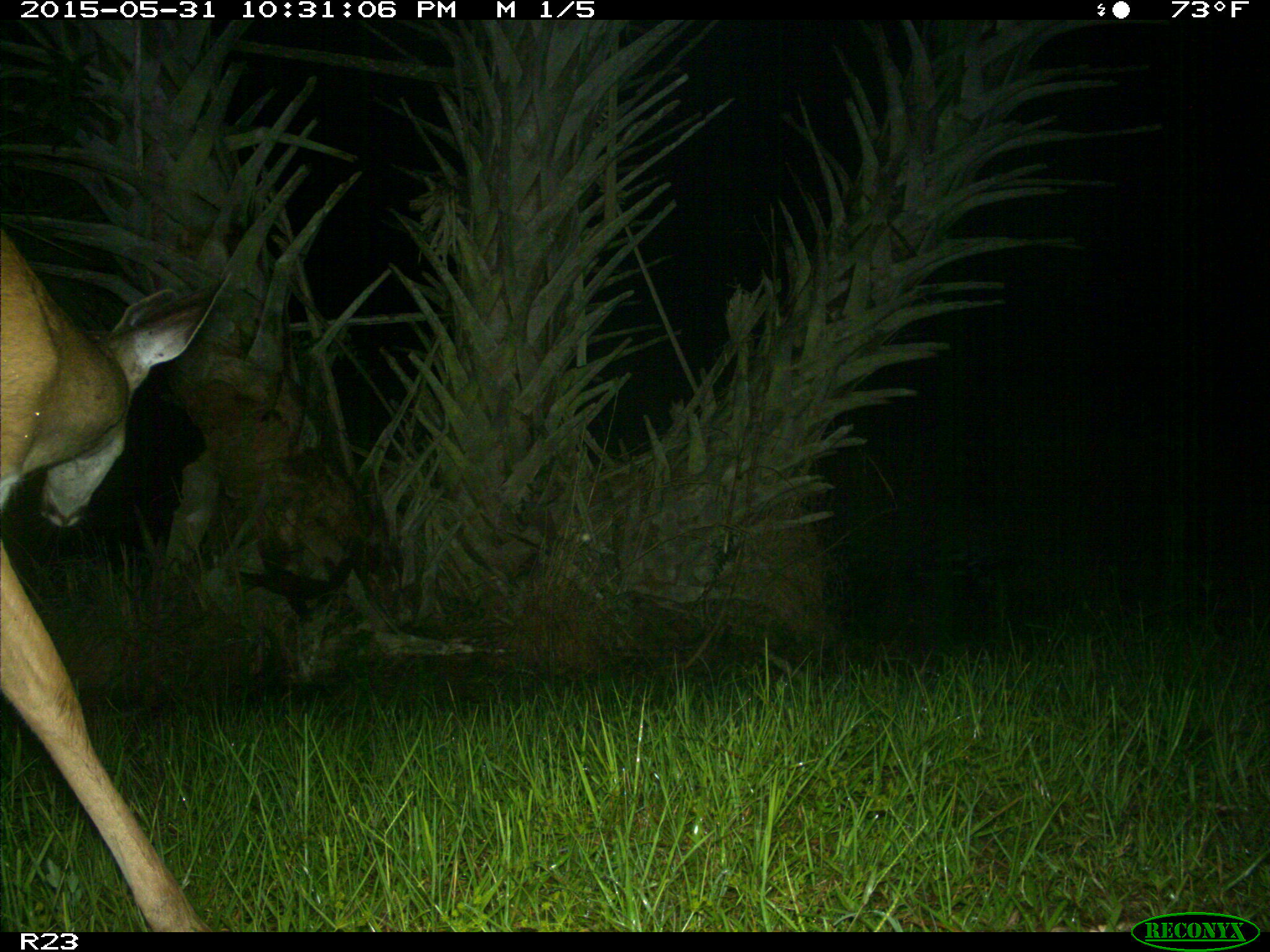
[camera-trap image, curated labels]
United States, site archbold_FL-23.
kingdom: Animalia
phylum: Chordata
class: Mammalia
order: Artiodactyla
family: Bovidae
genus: Bos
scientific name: Bos taurus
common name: domestic cow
Bos taurus (domestic cow).